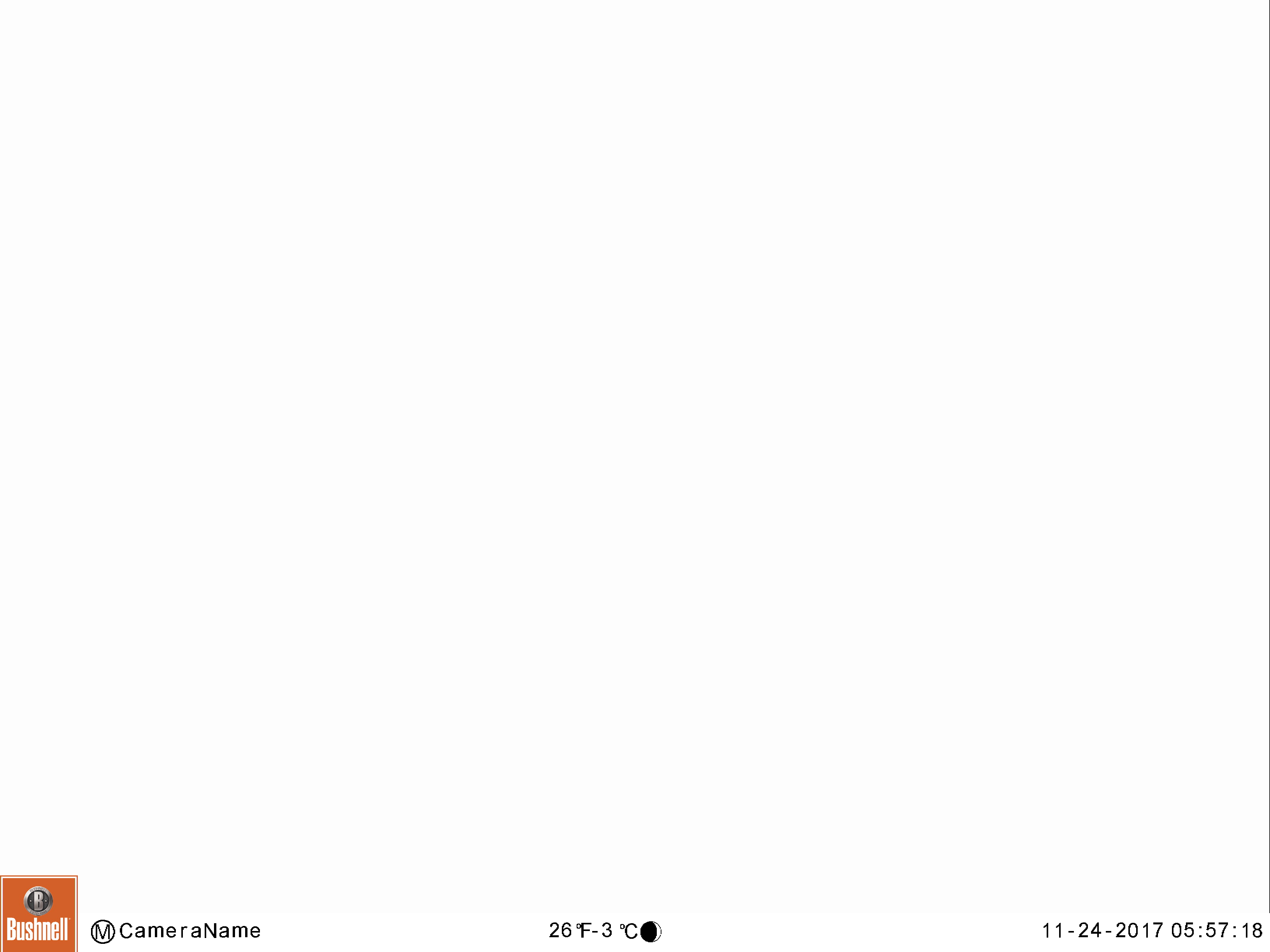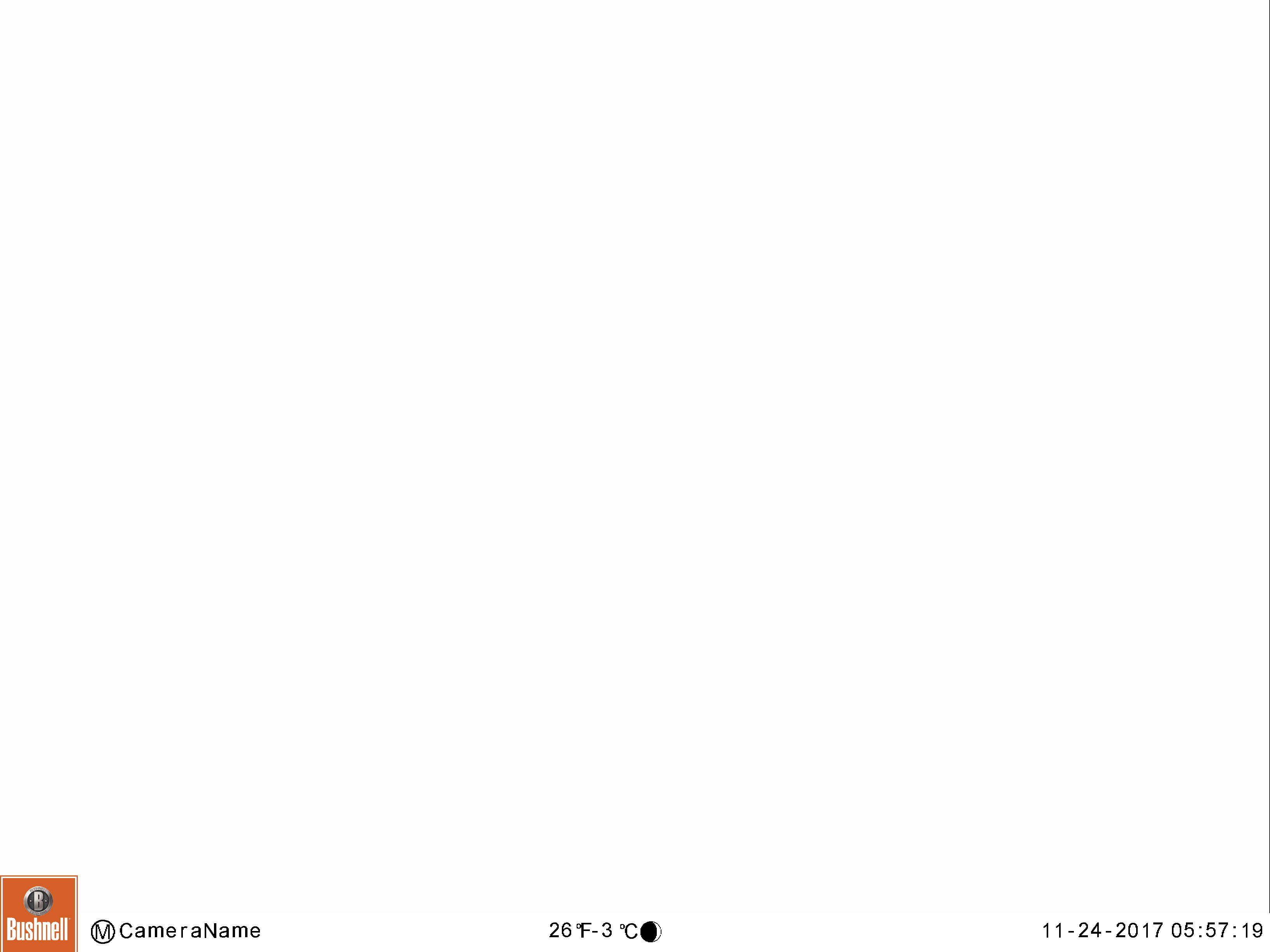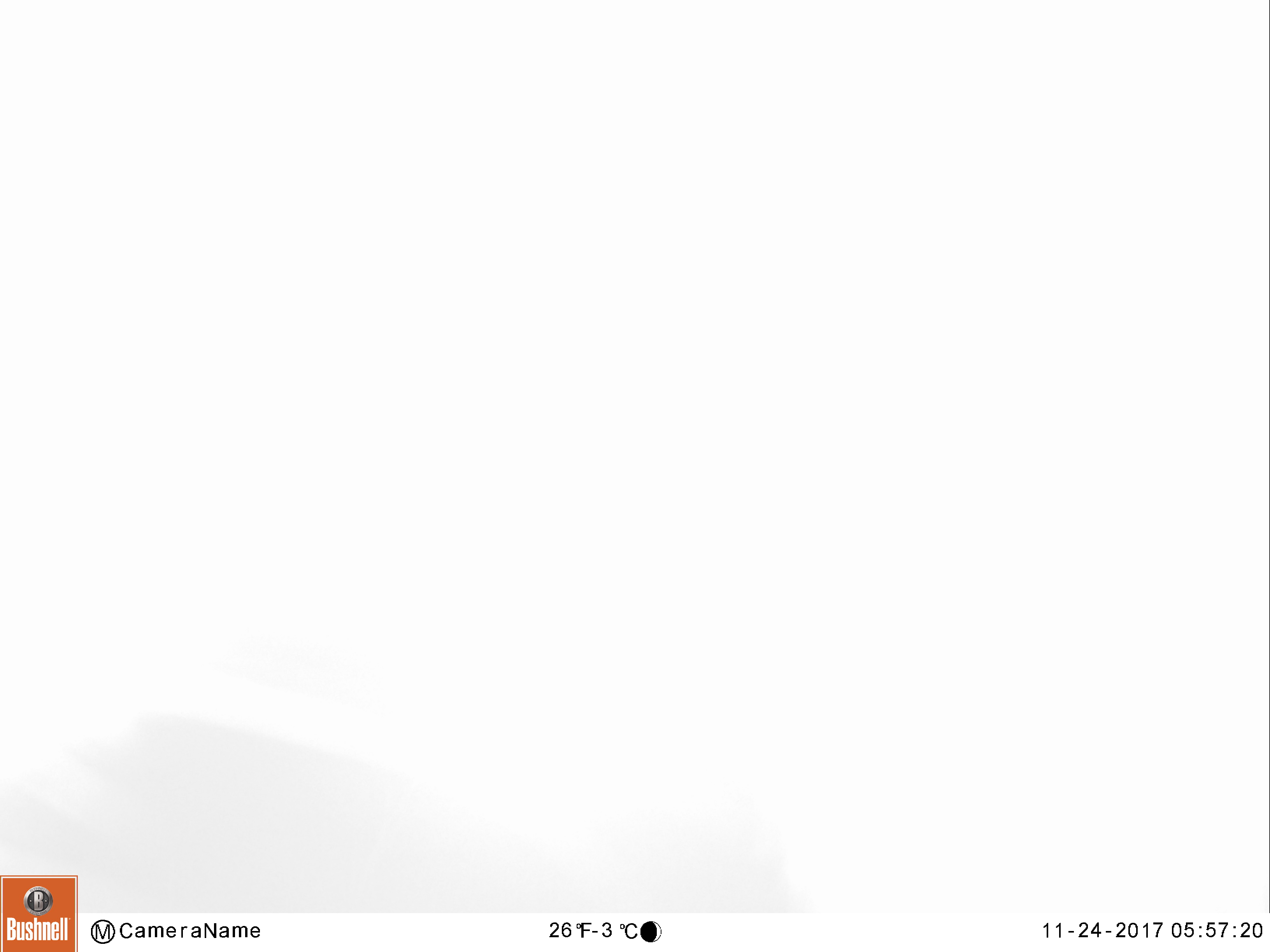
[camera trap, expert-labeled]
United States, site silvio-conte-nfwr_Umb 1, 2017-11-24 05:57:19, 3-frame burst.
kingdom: Animalia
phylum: Chordata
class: Mammalia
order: Artiodactyla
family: Cervidae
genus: Alces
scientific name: Alces alces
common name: moose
Moose (Alces alces).